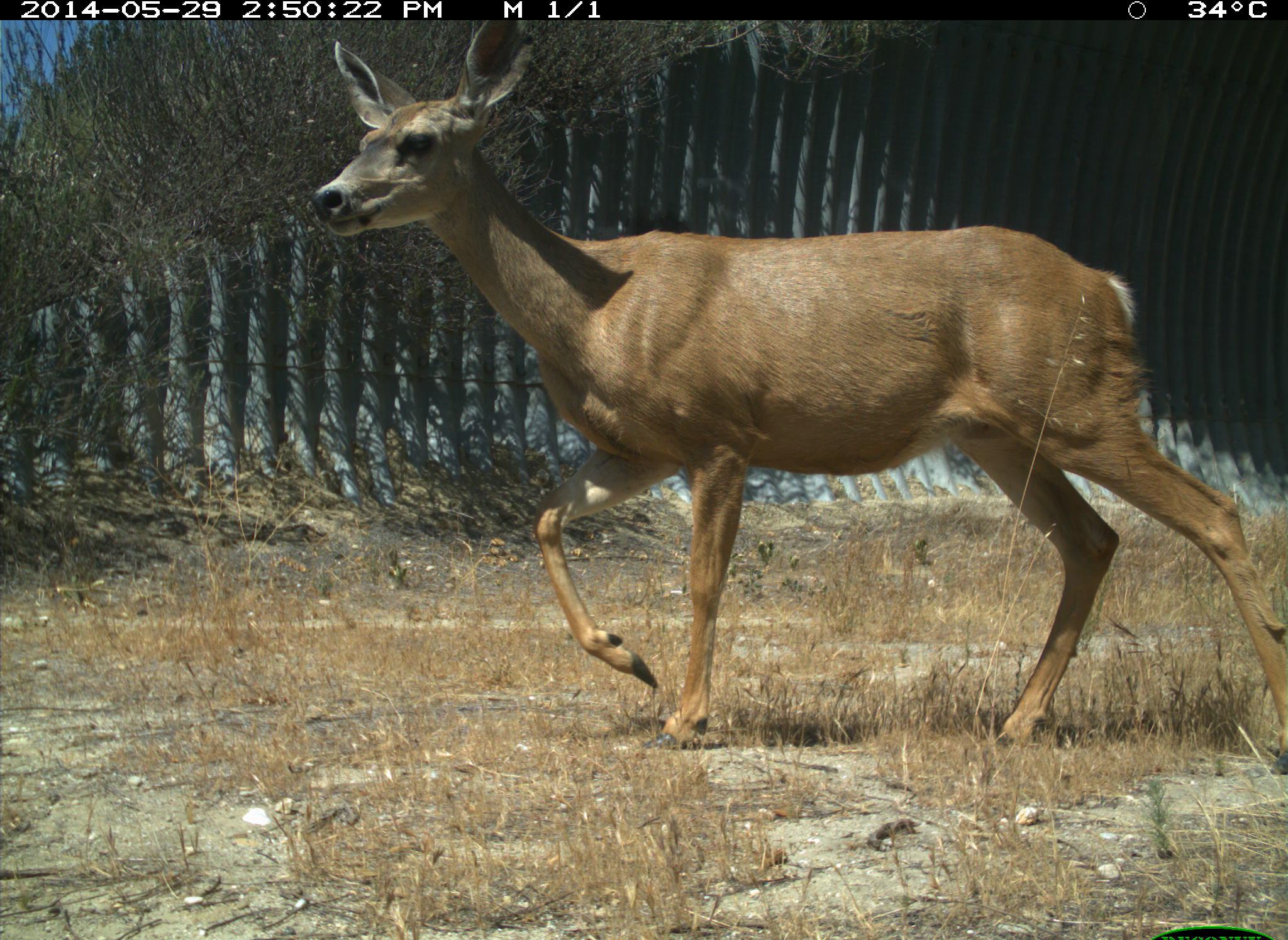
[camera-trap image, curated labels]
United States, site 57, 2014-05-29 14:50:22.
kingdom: Animalia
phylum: Chordata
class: Mammalia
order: Artiodactyla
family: Cervidae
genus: Odocoileus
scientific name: Odocoileus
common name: deer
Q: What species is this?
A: Deer (Odocoileus).